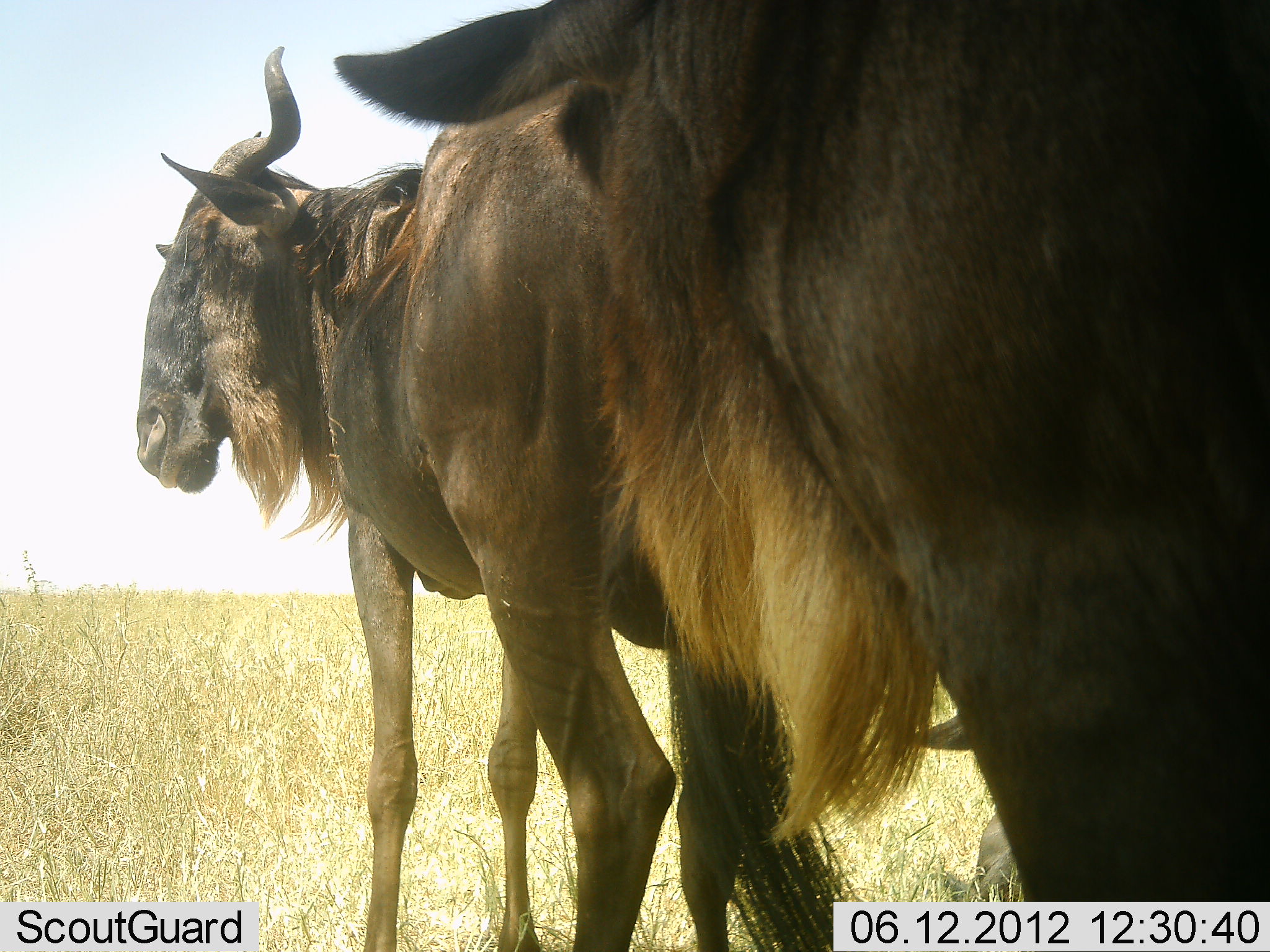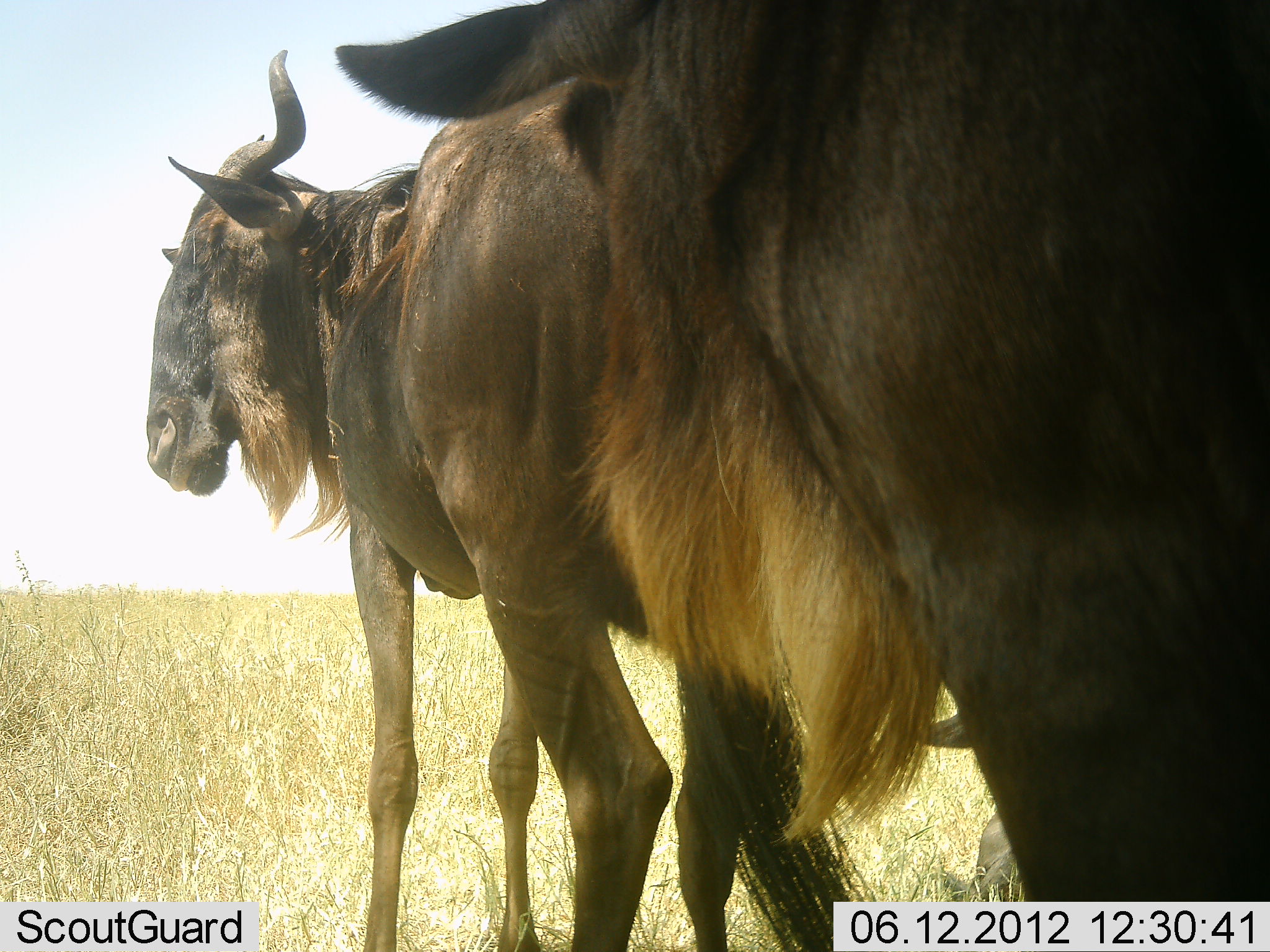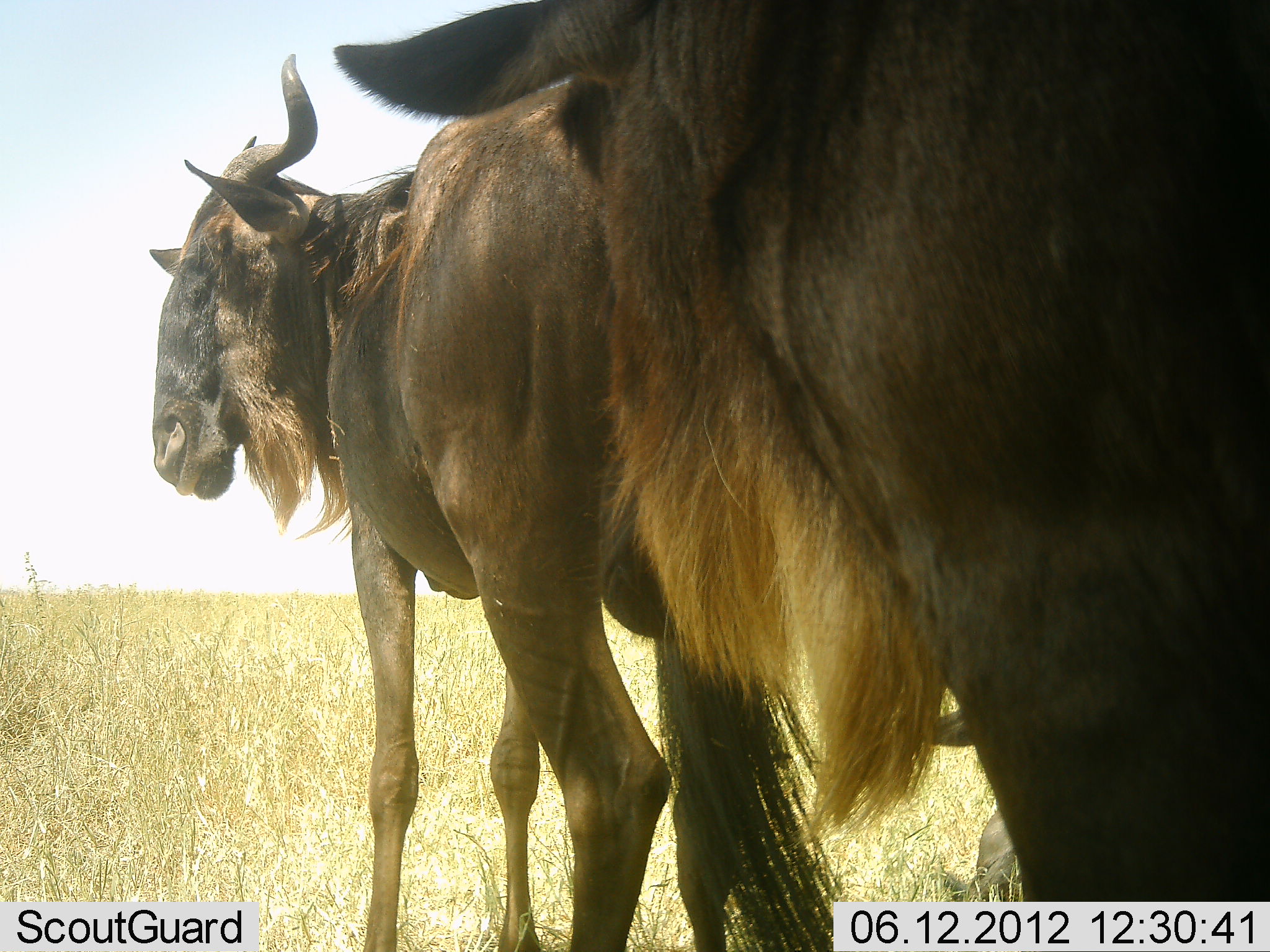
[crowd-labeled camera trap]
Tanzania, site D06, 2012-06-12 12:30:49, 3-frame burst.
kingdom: Animalia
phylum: Chordata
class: Mammalia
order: Artiodactyla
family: Bovidae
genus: Connochaetes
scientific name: Connochaetes taurinus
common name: blue wildebeest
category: wildebeest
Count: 2.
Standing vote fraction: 90%.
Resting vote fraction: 20%.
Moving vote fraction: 0%.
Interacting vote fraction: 10%.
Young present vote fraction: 0%.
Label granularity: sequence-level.